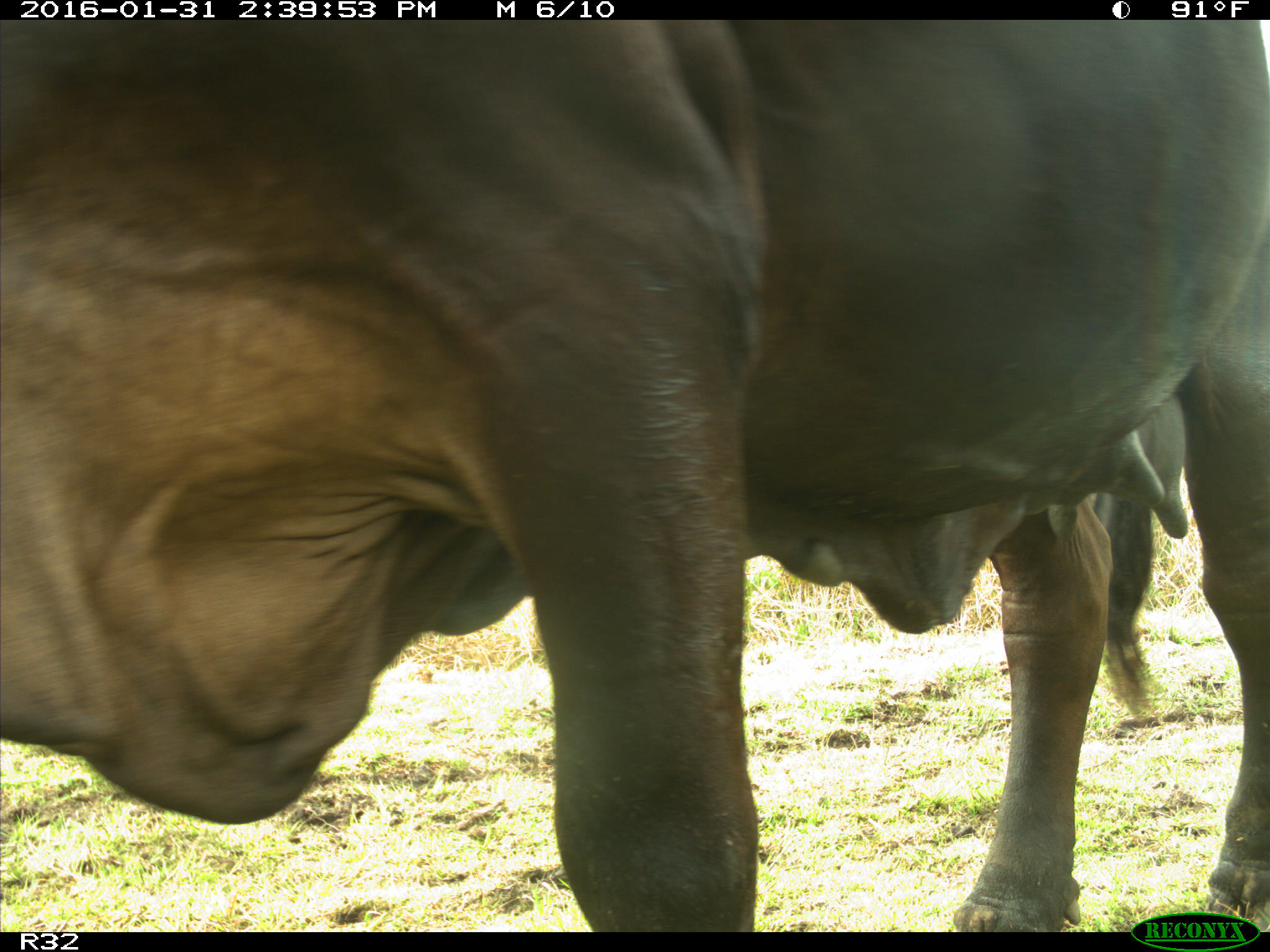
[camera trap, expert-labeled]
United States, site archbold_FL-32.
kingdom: Animalia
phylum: Chordata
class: Mammalia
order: Artiodactyla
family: Bovidae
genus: Bos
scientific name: Bos taurus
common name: domestic cow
Bos taurus (domestic cow).